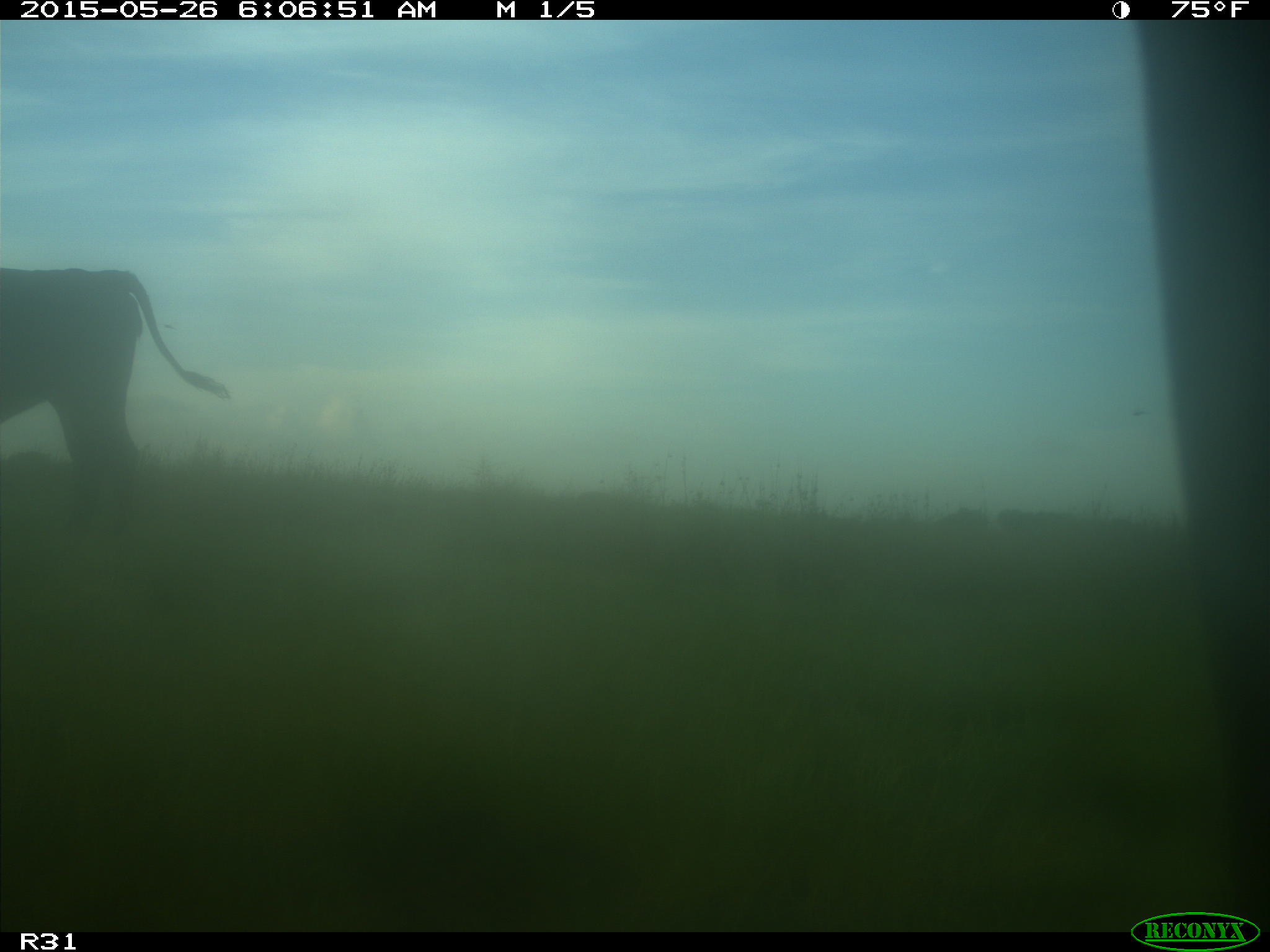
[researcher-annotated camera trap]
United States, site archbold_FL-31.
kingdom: Animalia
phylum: Chordata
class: Mammalia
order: Artiodactyla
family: Bovidae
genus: Bos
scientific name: Bos taurus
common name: domestic cow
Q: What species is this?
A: Bos taurus (domestic cow).